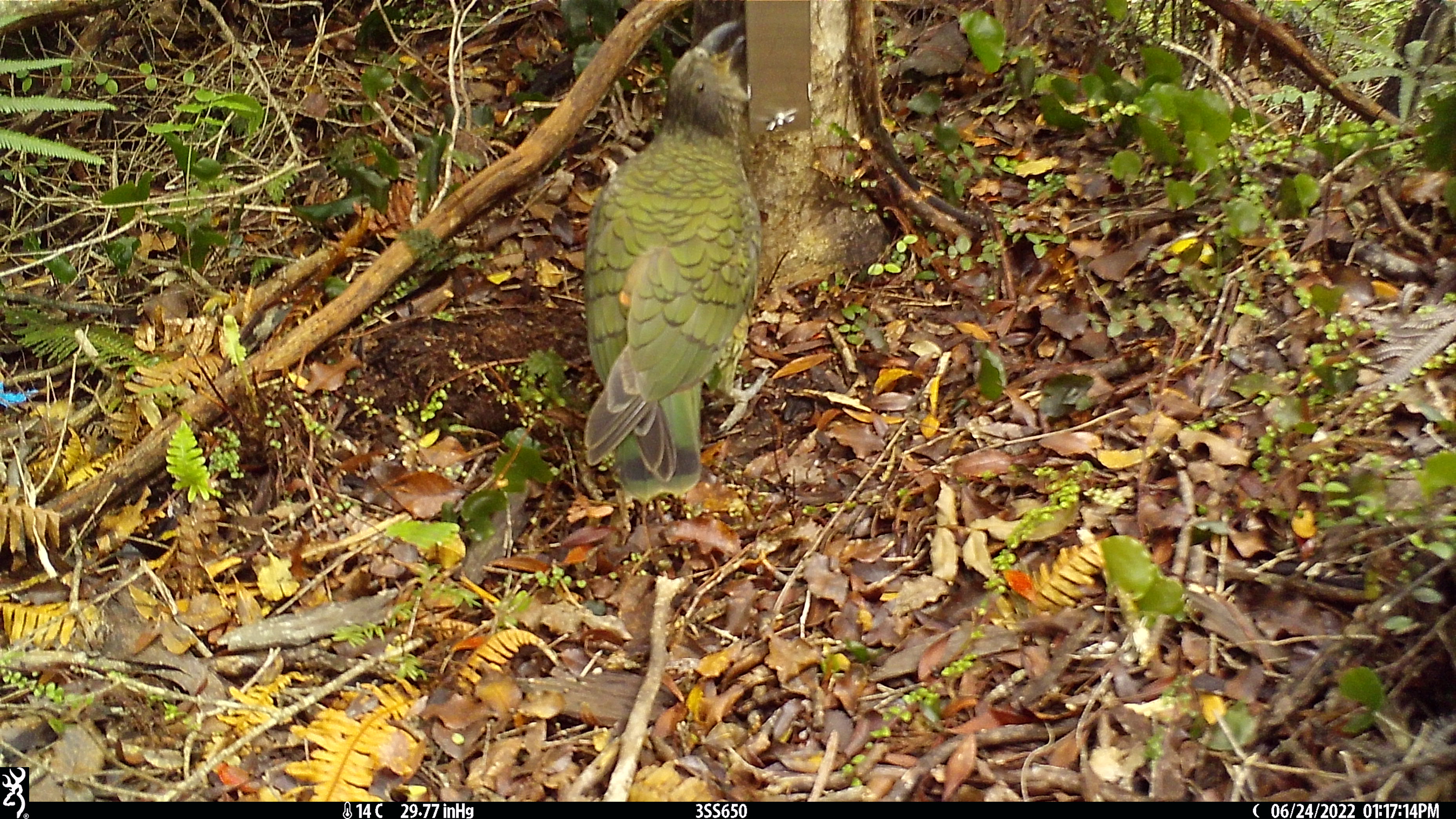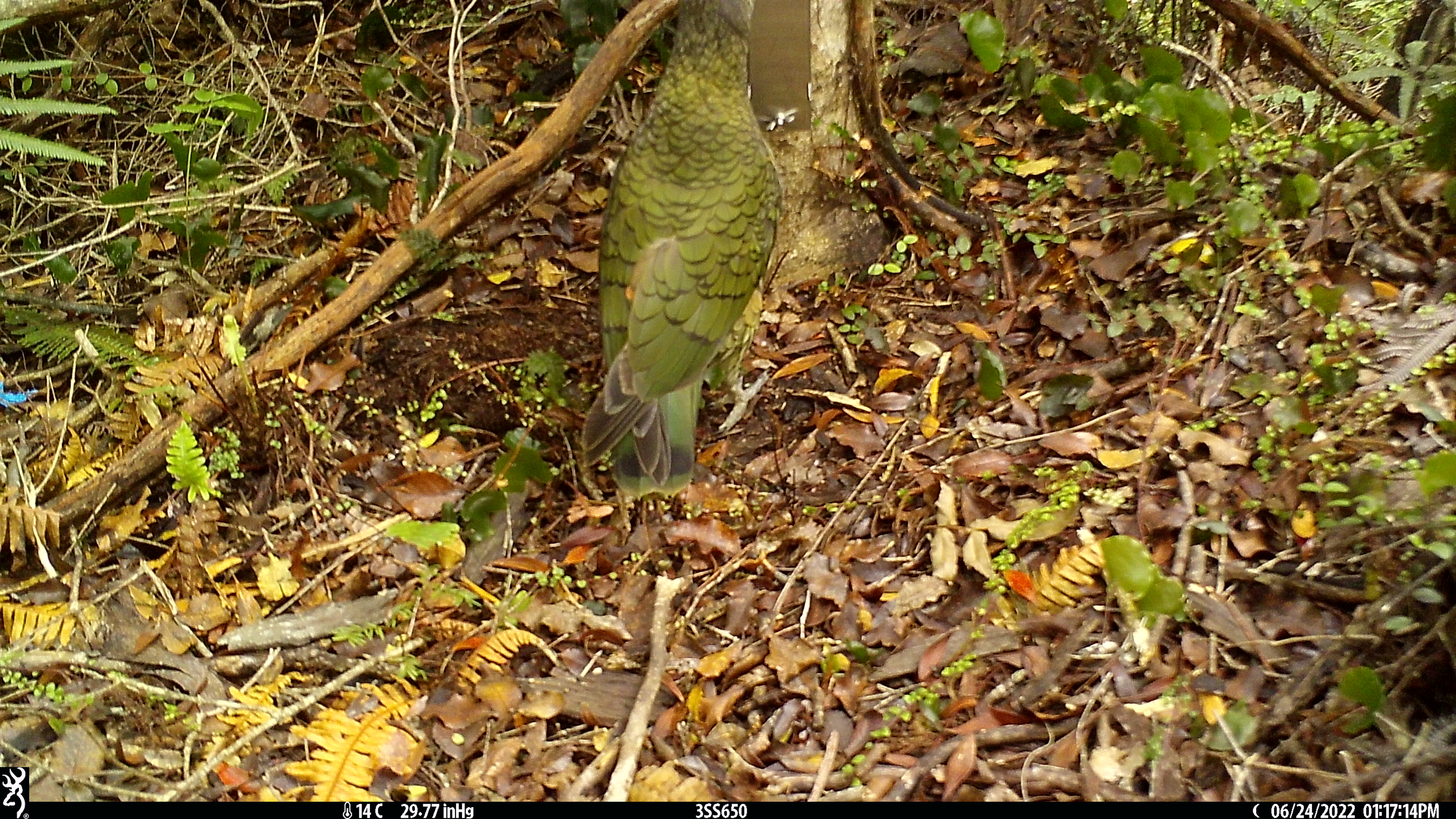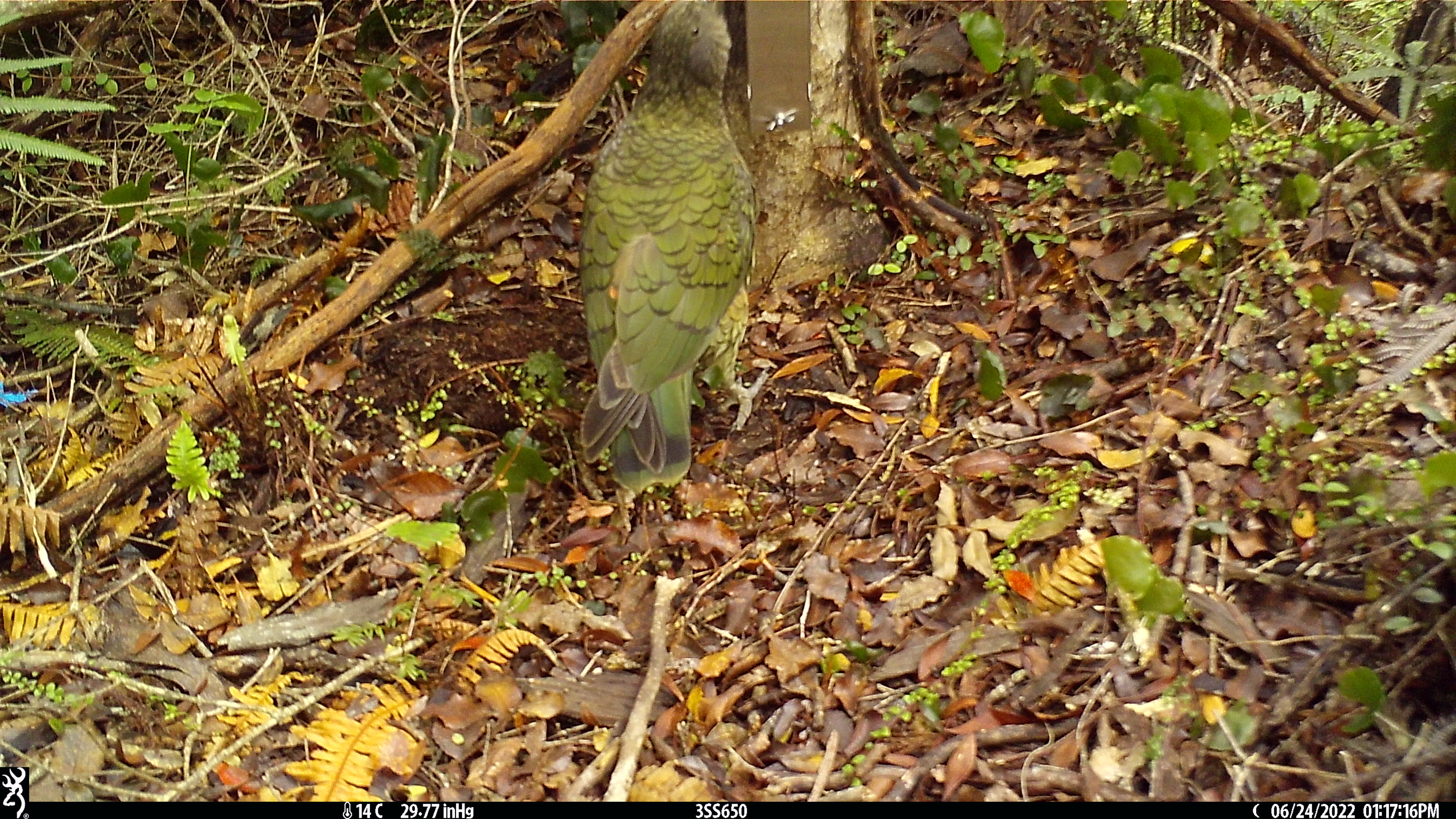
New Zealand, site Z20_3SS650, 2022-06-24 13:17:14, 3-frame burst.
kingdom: Animalia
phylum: Chordata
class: Aves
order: Psittaciformes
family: Strigopidae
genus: Nestor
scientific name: Nestor notabilis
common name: kea